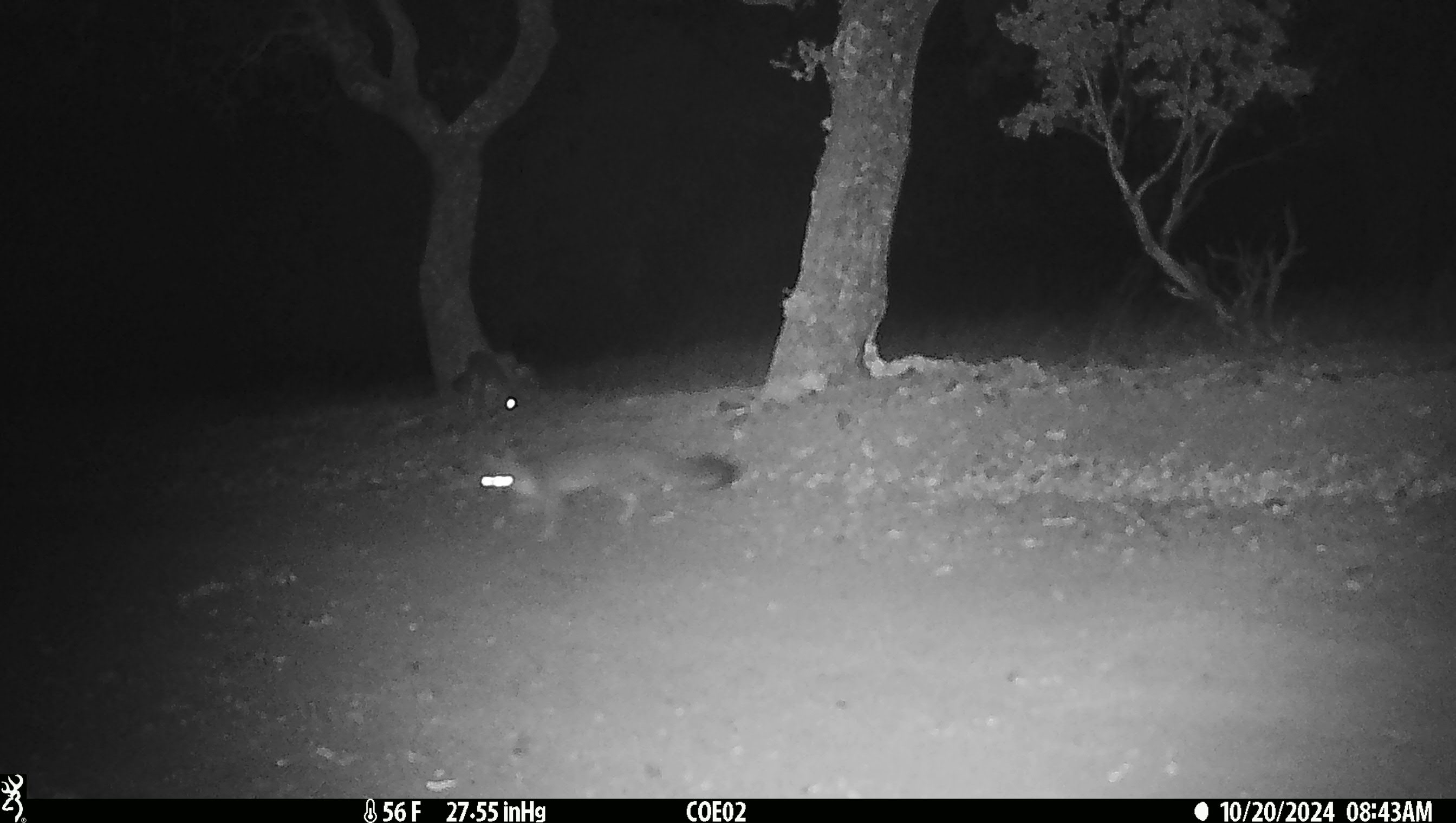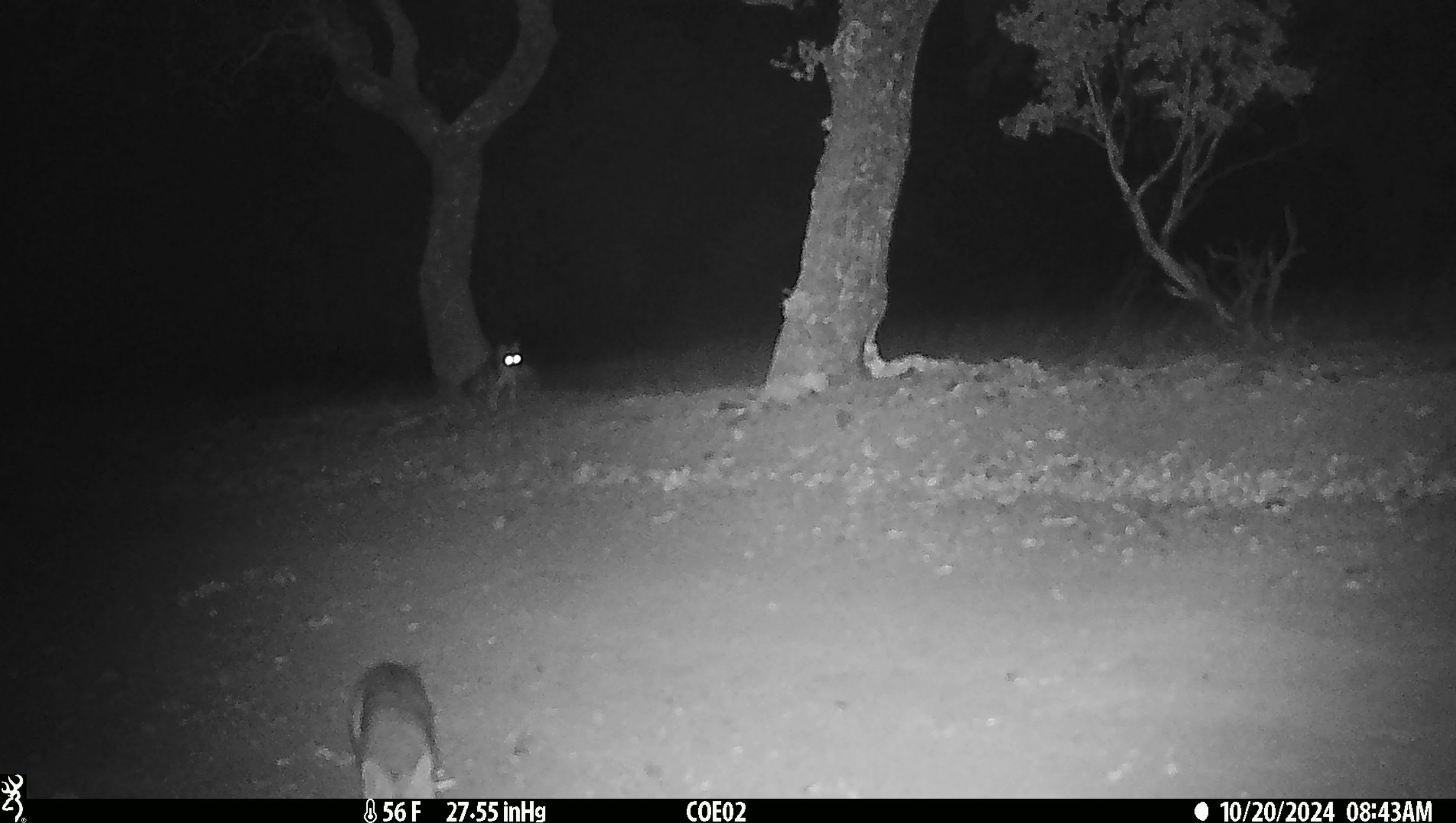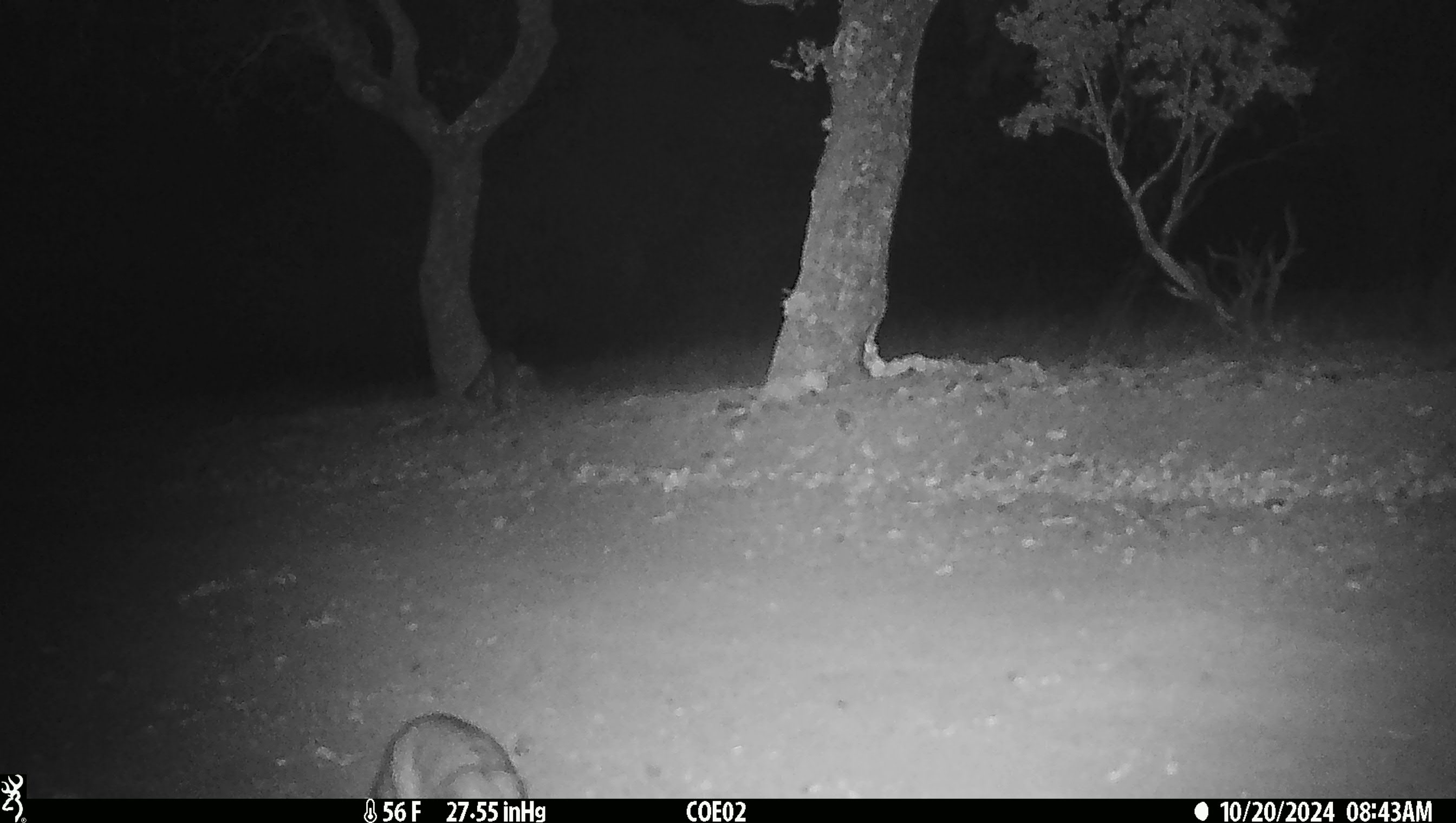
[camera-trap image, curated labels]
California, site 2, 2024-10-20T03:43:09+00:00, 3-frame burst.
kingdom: Animalia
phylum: Chordata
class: Mammalia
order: Carnivora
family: Canidae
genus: Urocyon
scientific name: Urocyon cinereoargenteus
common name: gray fox